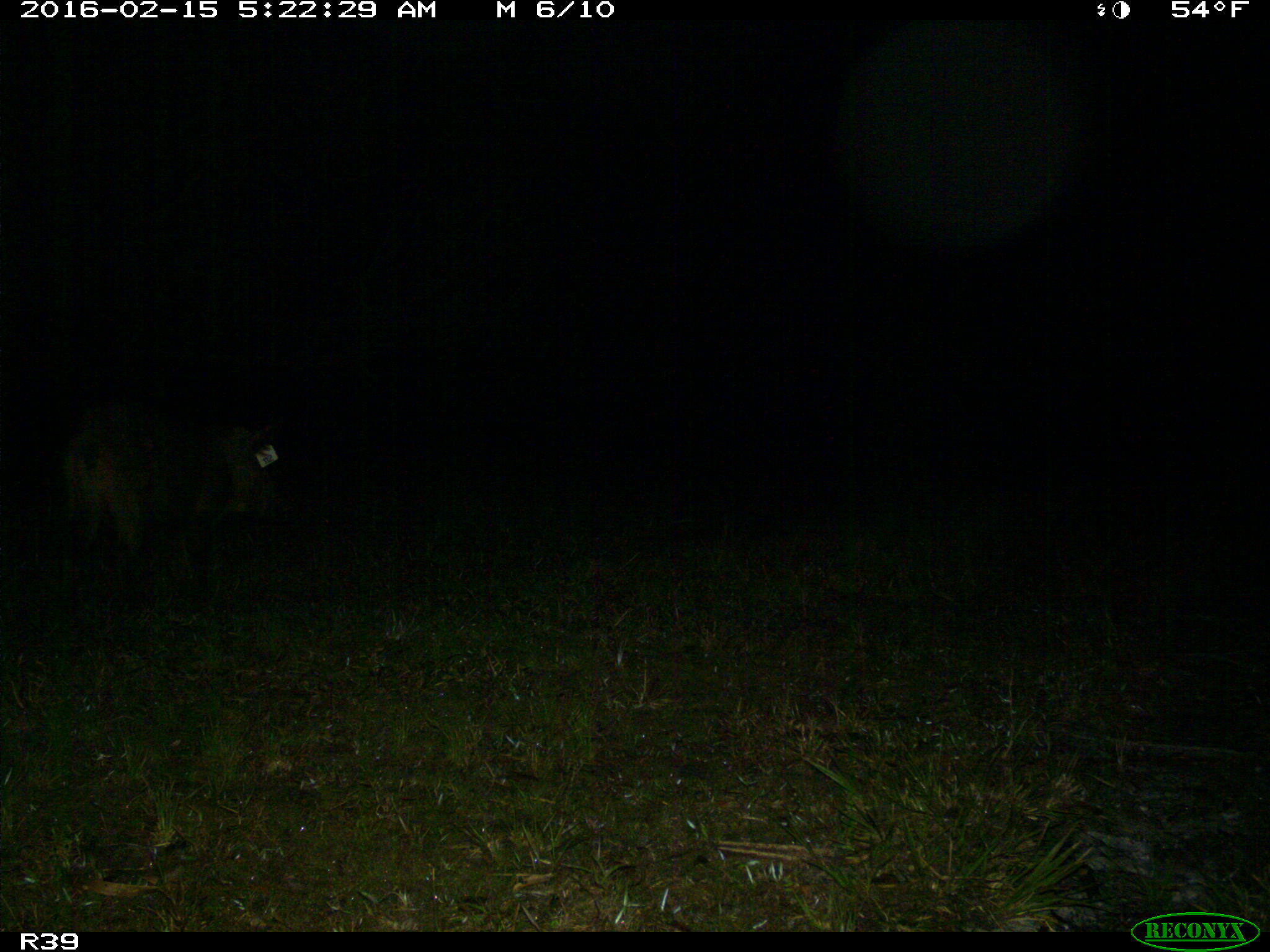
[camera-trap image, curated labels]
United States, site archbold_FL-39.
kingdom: Animalia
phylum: Chordata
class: Mammalia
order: Artiodactyla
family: Suidae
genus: Sus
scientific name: Sus scrofa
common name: wild boar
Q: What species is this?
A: Sus scrofa (wild boar).